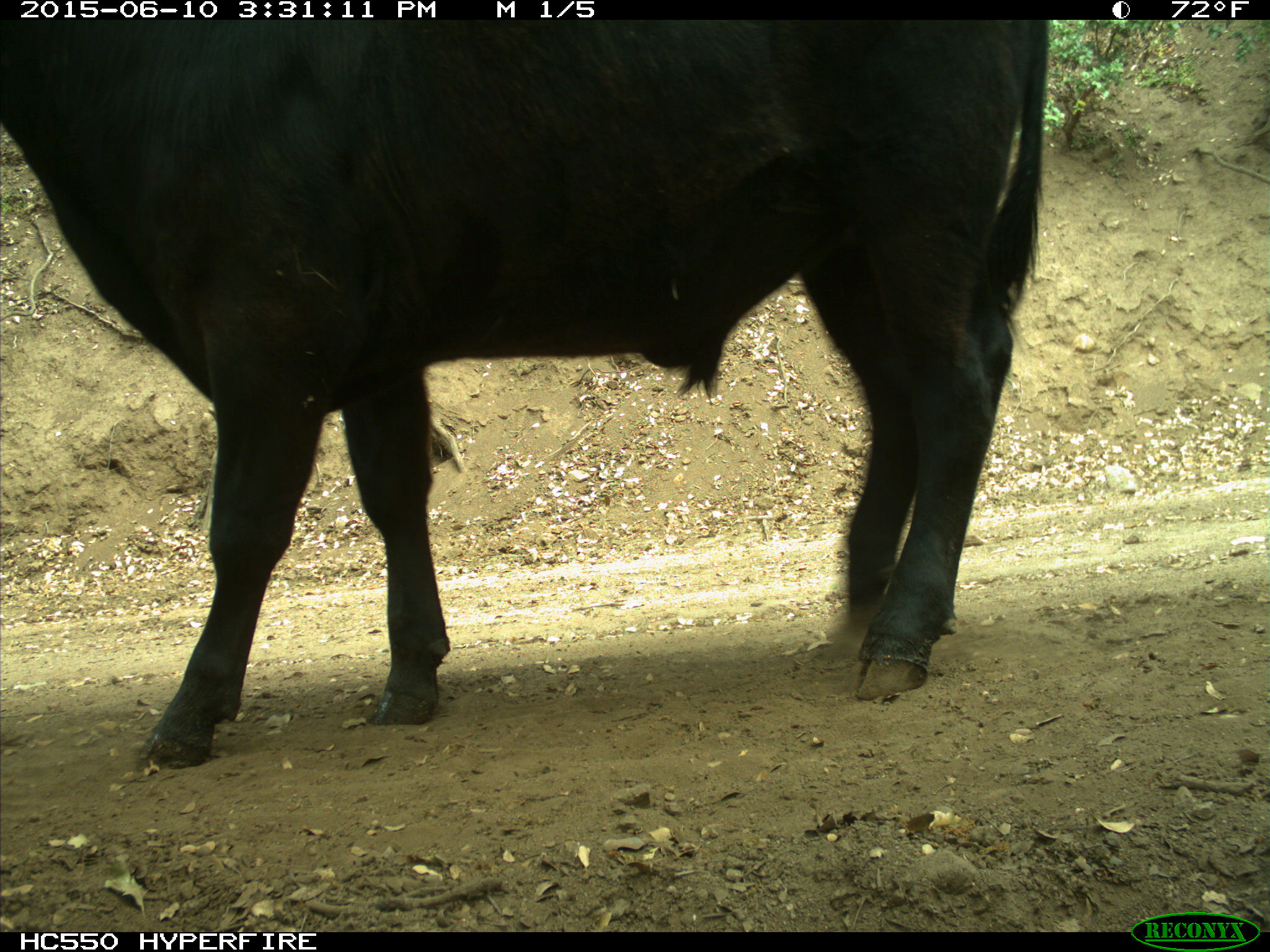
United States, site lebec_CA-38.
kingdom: Animalia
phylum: Chordata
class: Mammalia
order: Artiodactyla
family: Bovidae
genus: Bos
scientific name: Bos taurus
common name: domestic cow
Bos taurus (domestic cow).